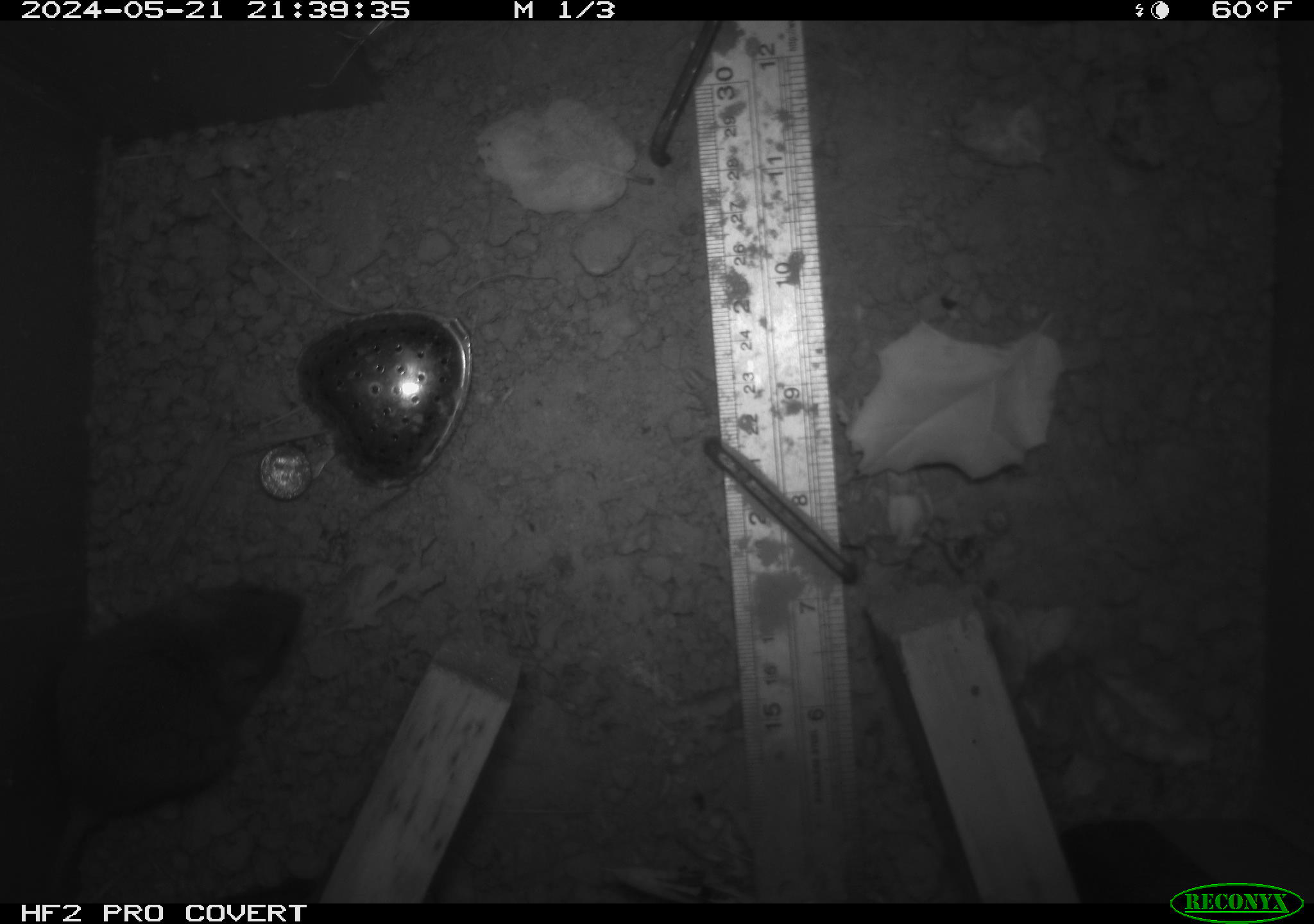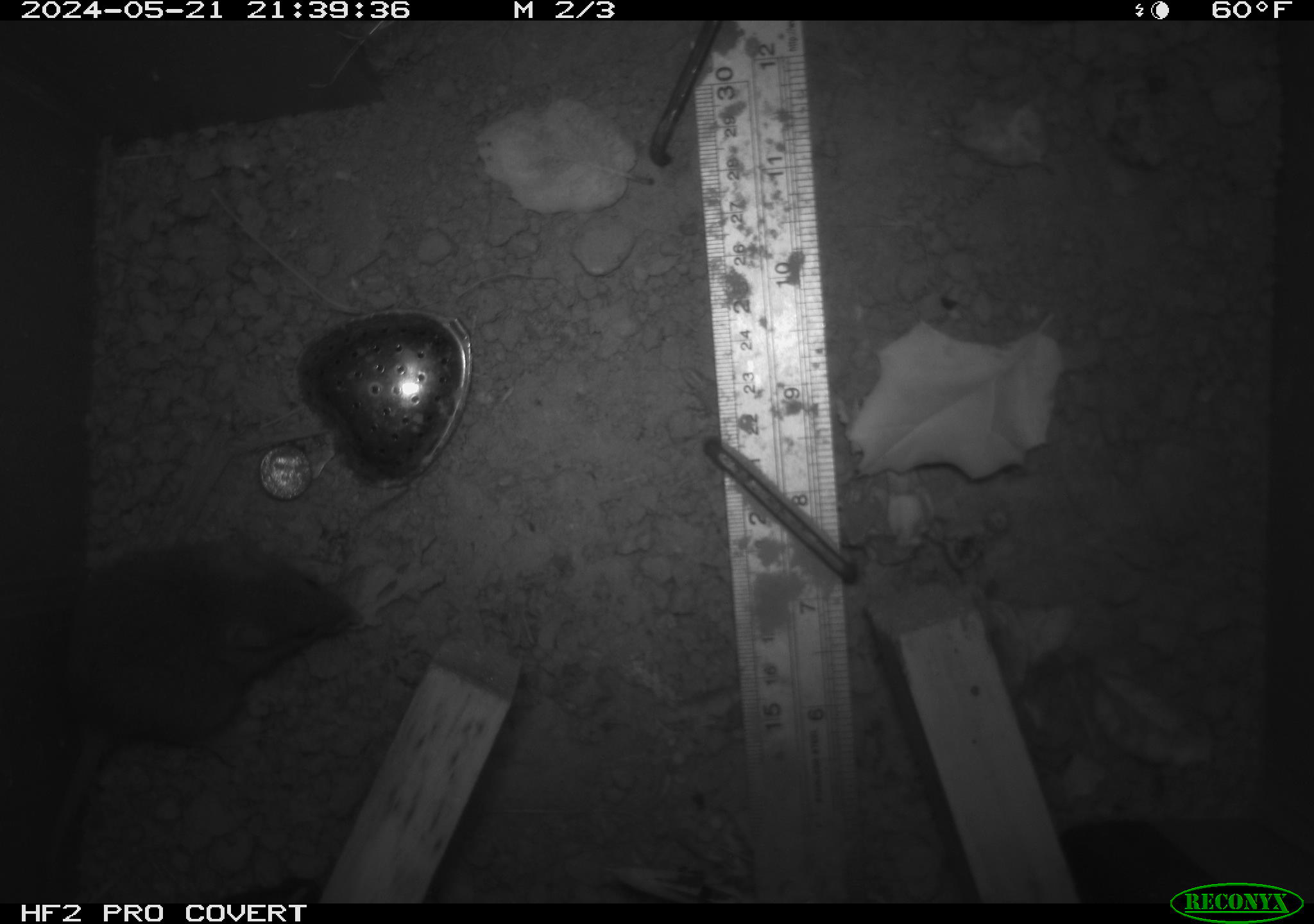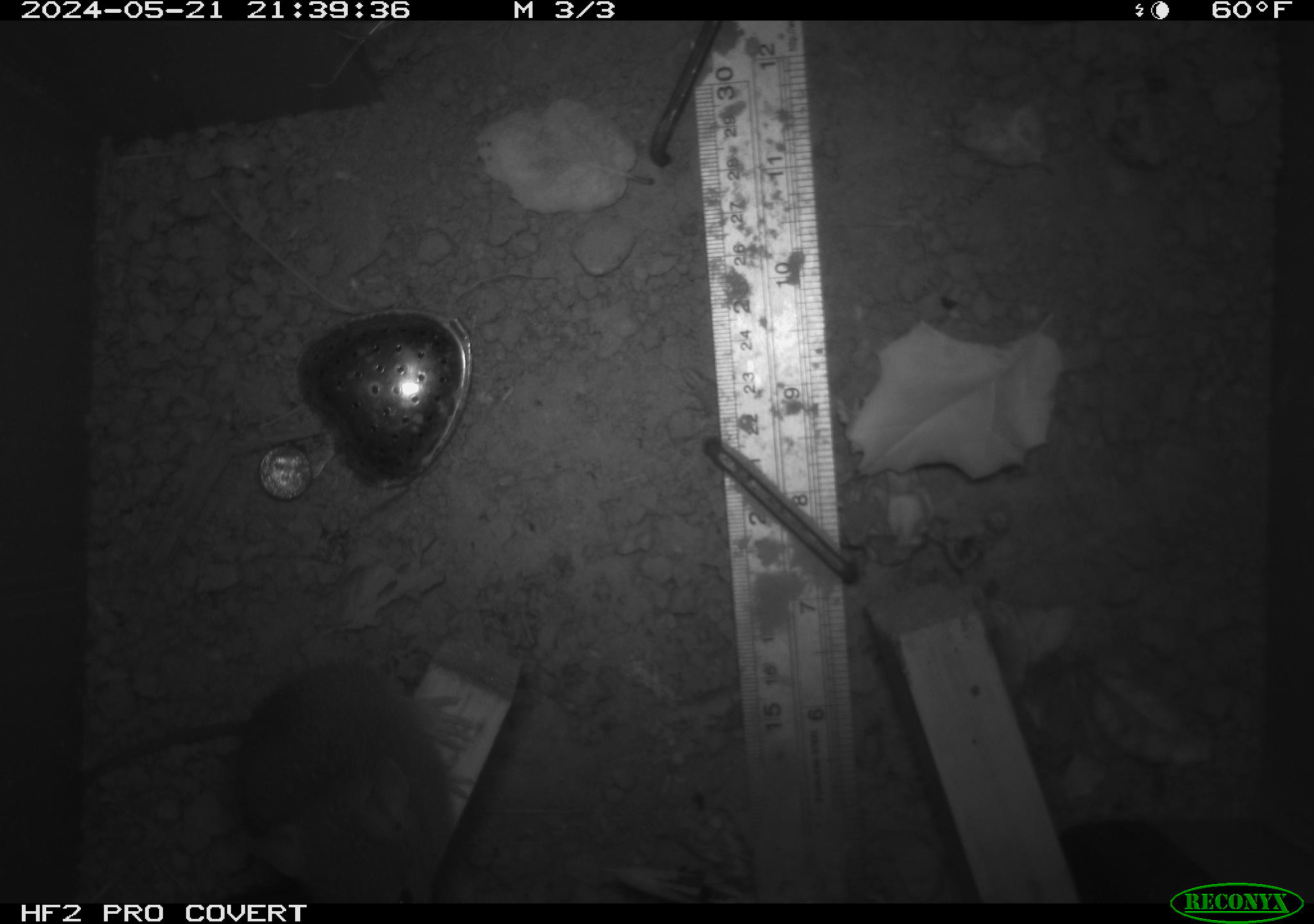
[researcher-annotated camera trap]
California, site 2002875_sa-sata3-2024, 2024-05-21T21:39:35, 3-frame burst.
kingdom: Animalia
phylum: Chordata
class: Mammalia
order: Rodentia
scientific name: Rodentia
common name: rodent